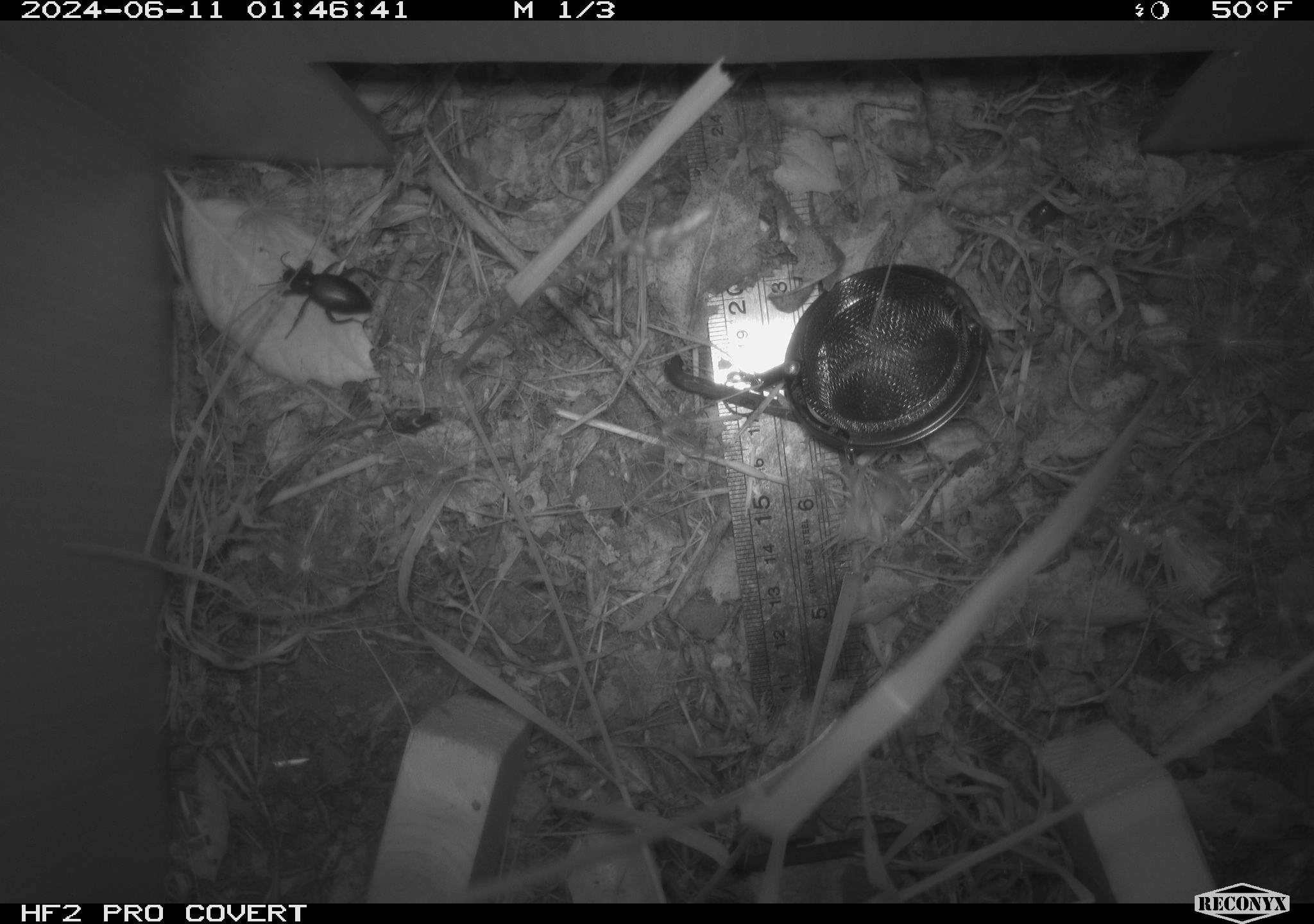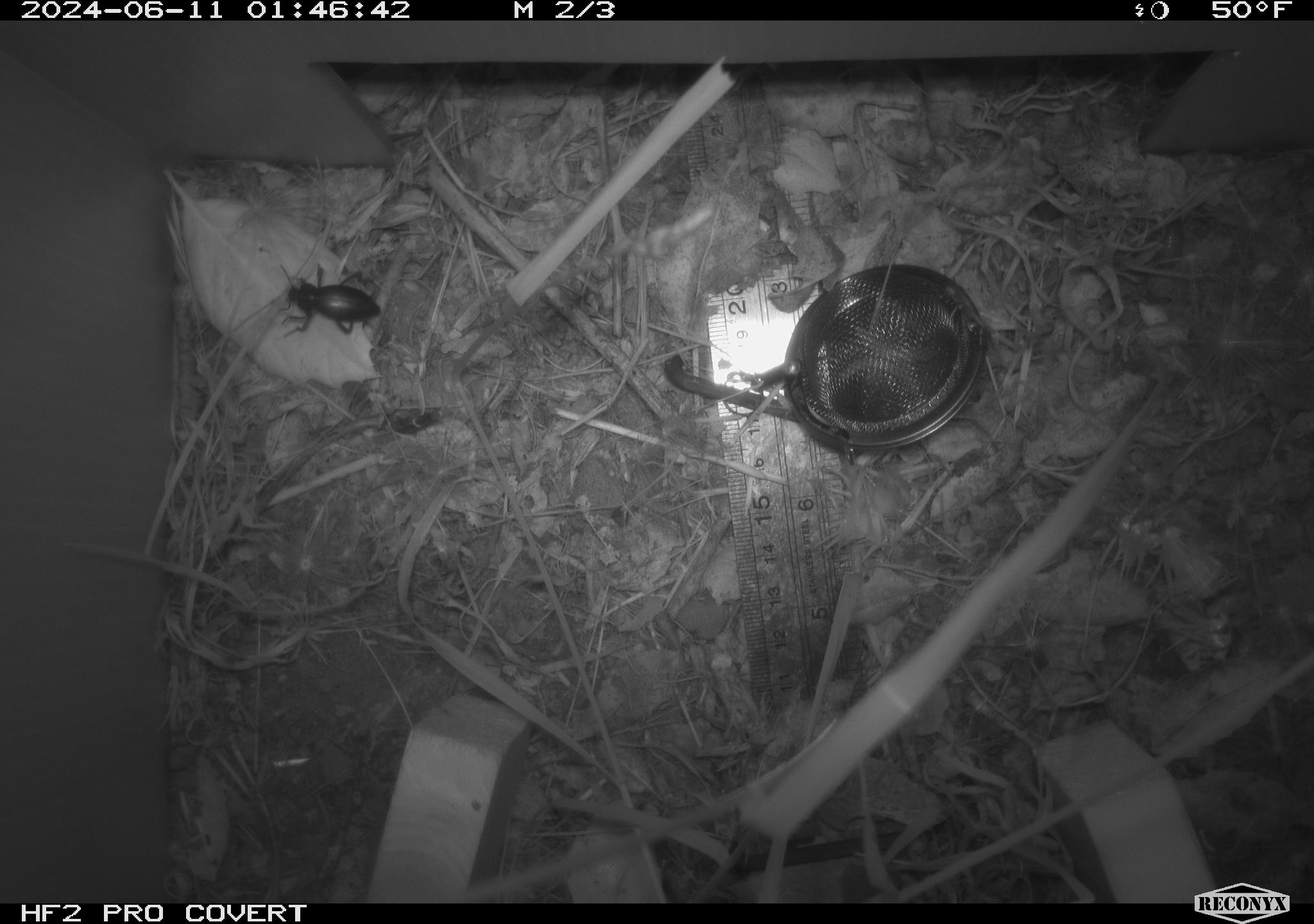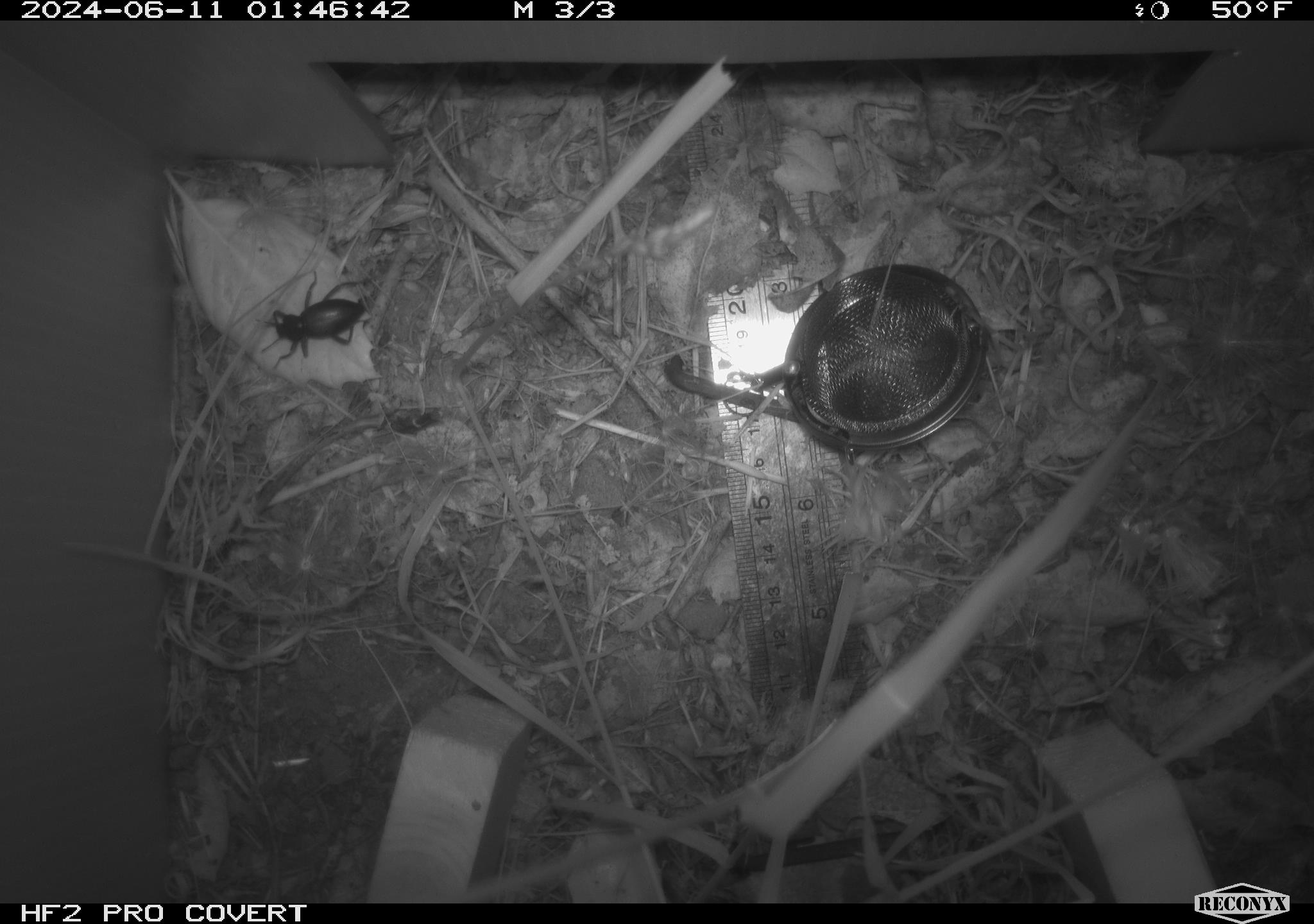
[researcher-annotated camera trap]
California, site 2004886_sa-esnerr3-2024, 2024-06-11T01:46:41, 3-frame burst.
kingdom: Animalia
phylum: Arthropoda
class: Insecta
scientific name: Insecta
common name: insect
Insect (Insecta).